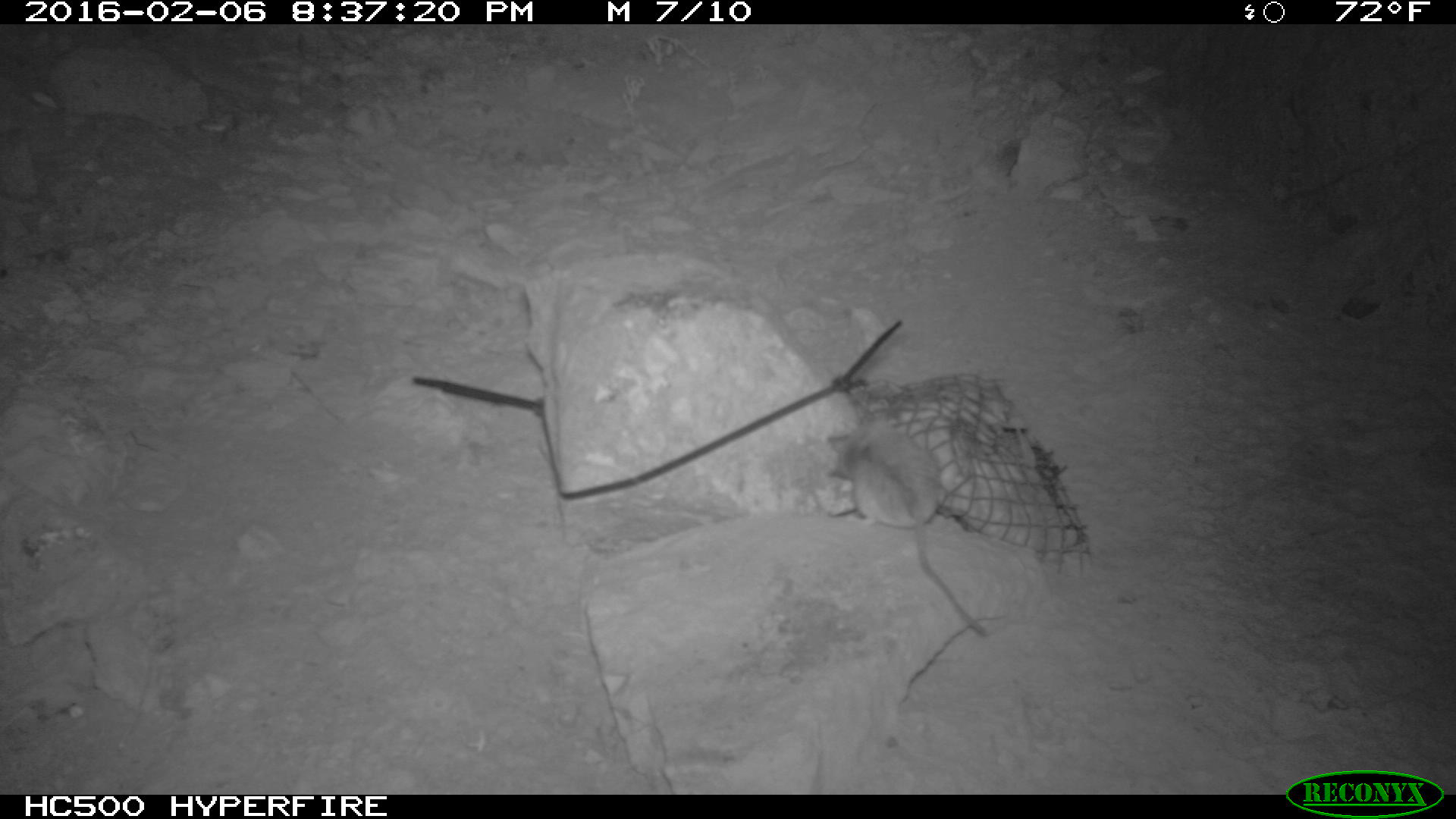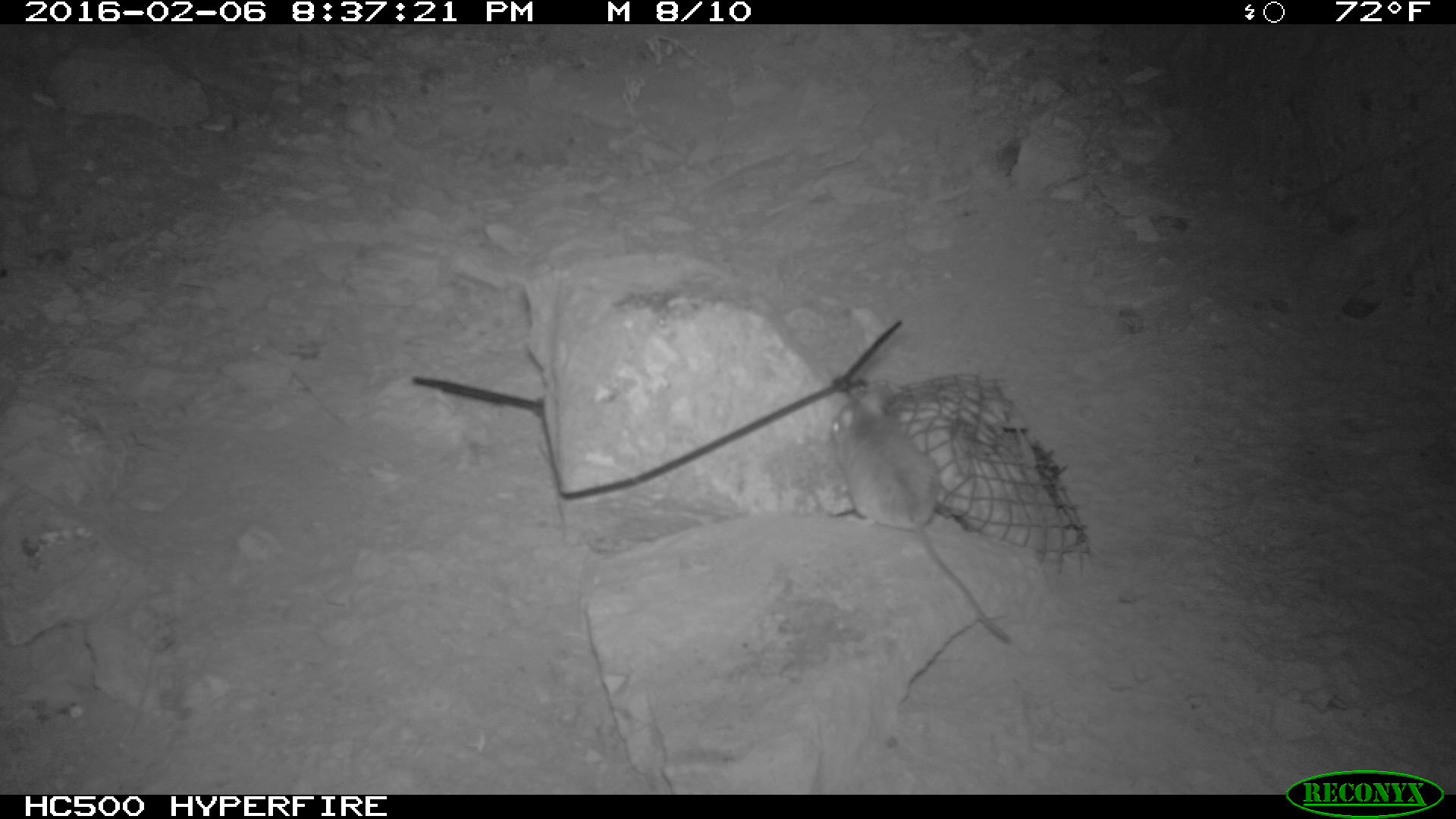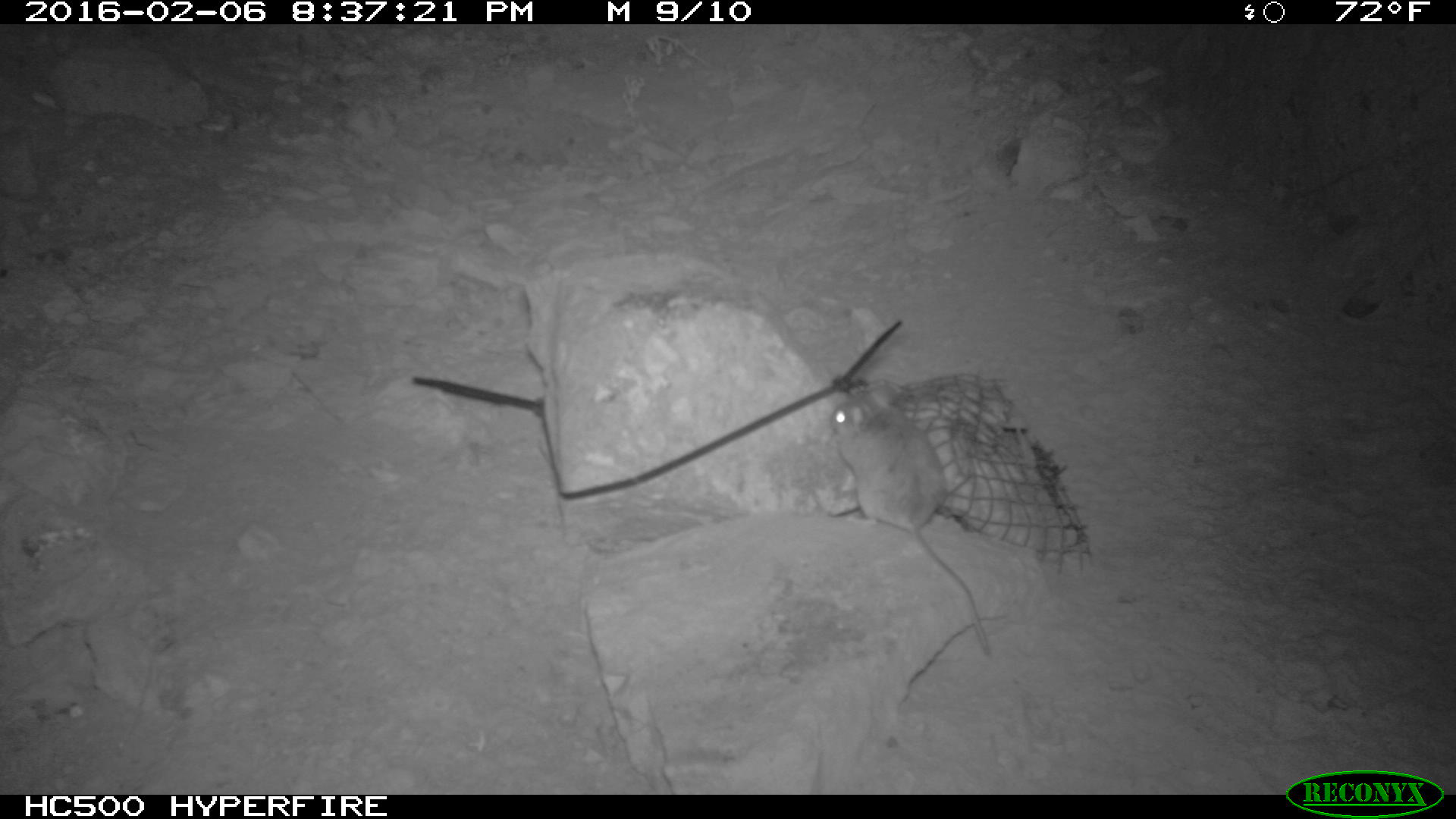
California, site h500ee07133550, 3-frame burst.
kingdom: Animalia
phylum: Chordata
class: Mammalia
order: Rodentia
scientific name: Rodentia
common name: rodent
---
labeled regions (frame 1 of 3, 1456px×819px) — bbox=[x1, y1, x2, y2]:
rodent: bbox=[827, 409, 988, 635]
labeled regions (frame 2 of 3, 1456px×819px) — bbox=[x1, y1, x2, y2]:
rodent: bbox=[828, 383, 1012, 645]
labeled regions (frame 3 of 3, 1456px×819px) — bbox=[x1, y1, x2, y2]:
rodent: bbox=[827, 384, 988, 653]